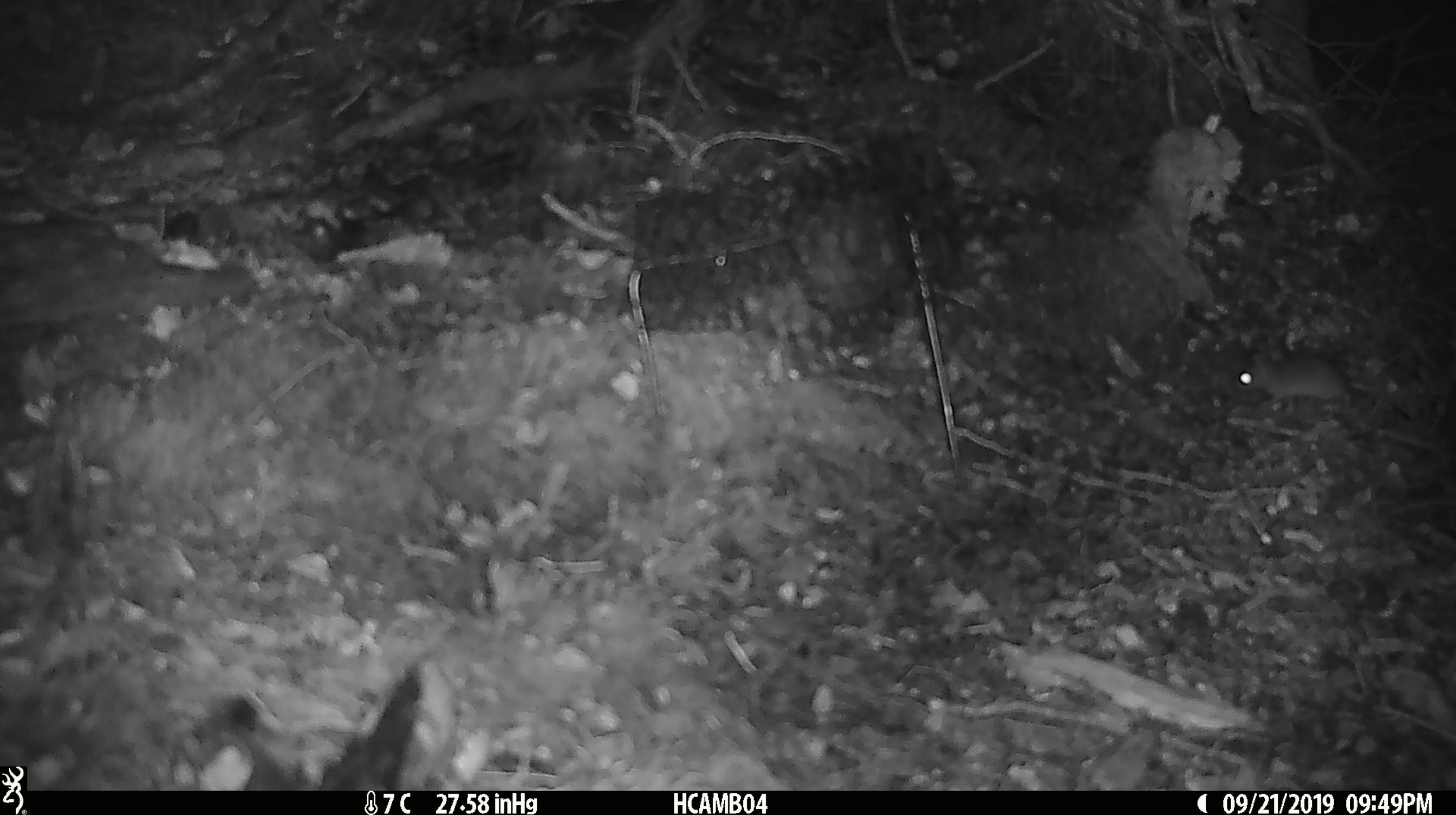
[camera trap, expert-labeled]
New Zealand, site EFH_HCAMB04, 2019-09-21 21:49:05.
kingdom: Animalia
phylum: Chordata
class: Mammalia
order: Rodentia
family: Muridae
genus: Mus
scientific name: Mus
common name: mouse